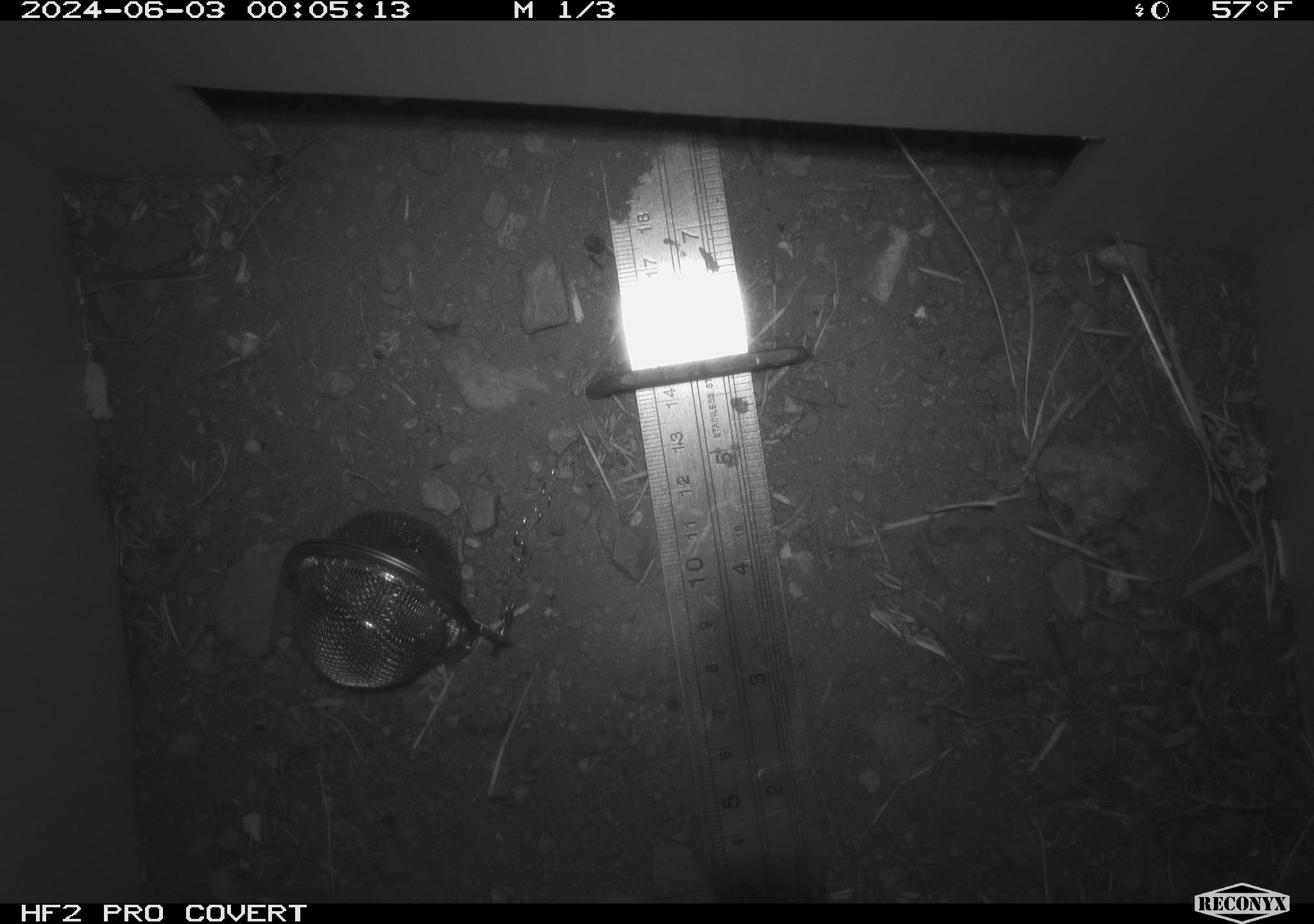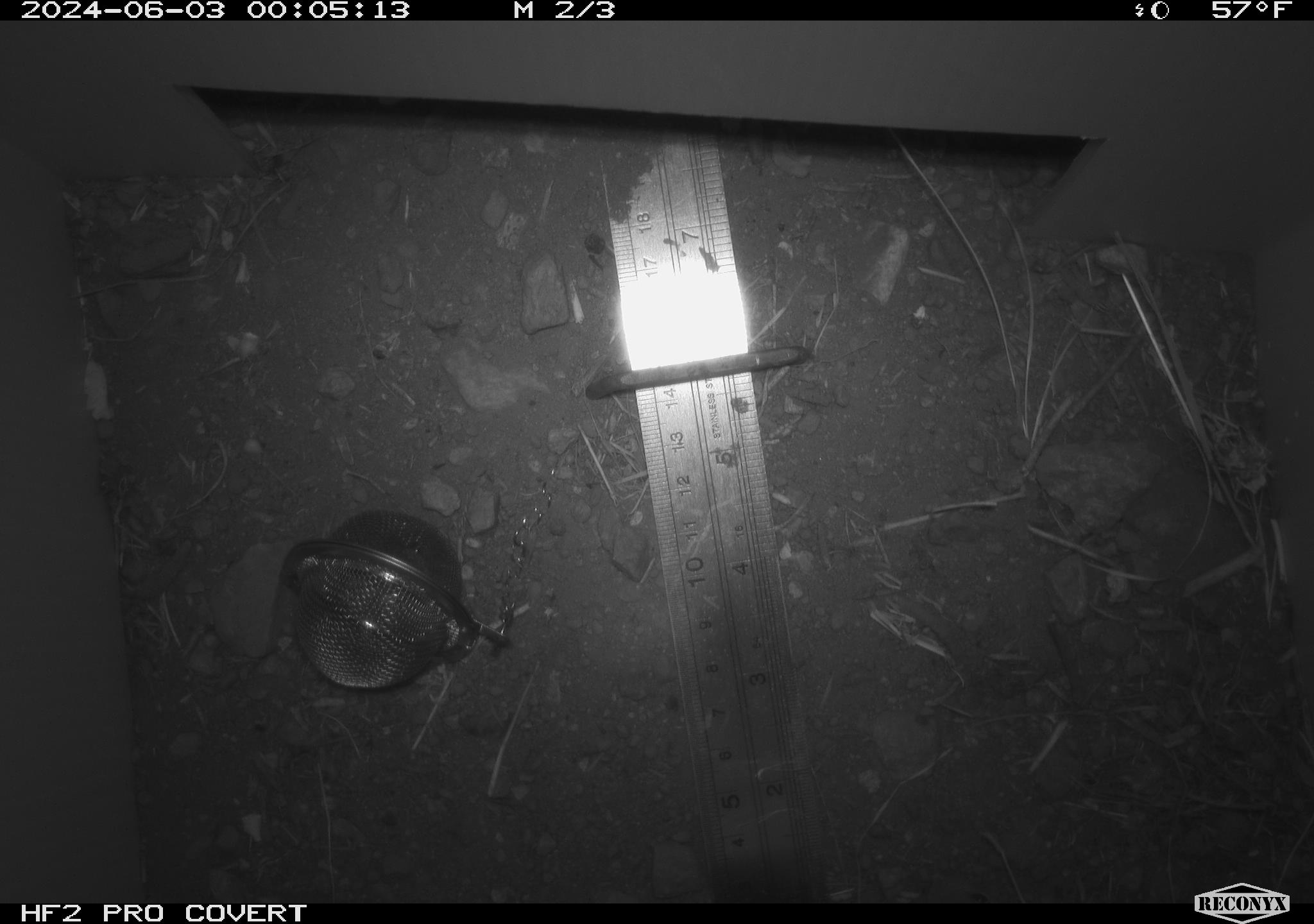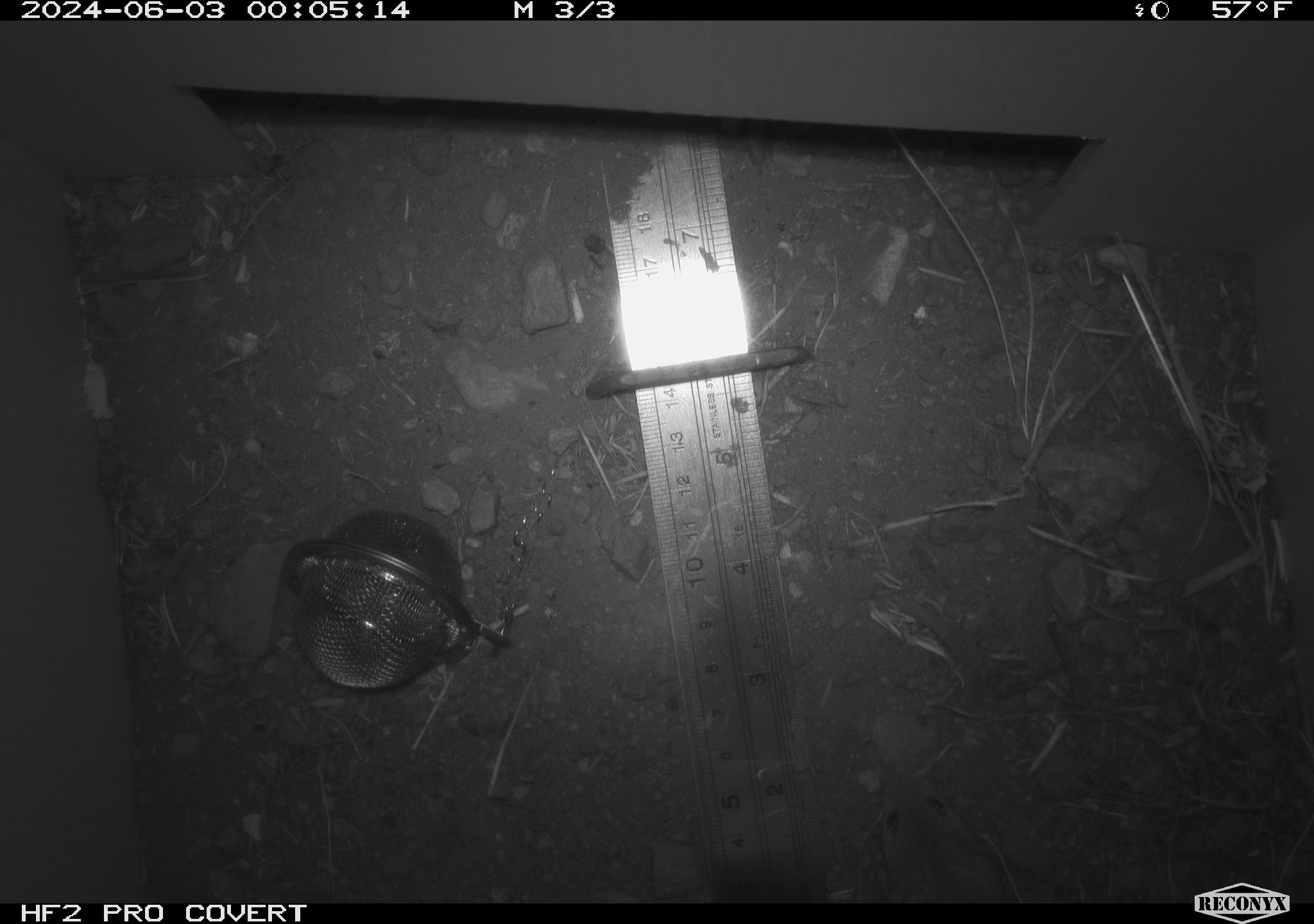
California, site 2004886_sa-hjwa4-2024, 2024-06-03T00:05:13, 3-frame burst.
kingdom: Animalia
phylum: Chordata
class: Mammalia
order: Rodentia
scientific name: Rodentia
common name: rodent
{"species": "rodent (Rodentia)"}